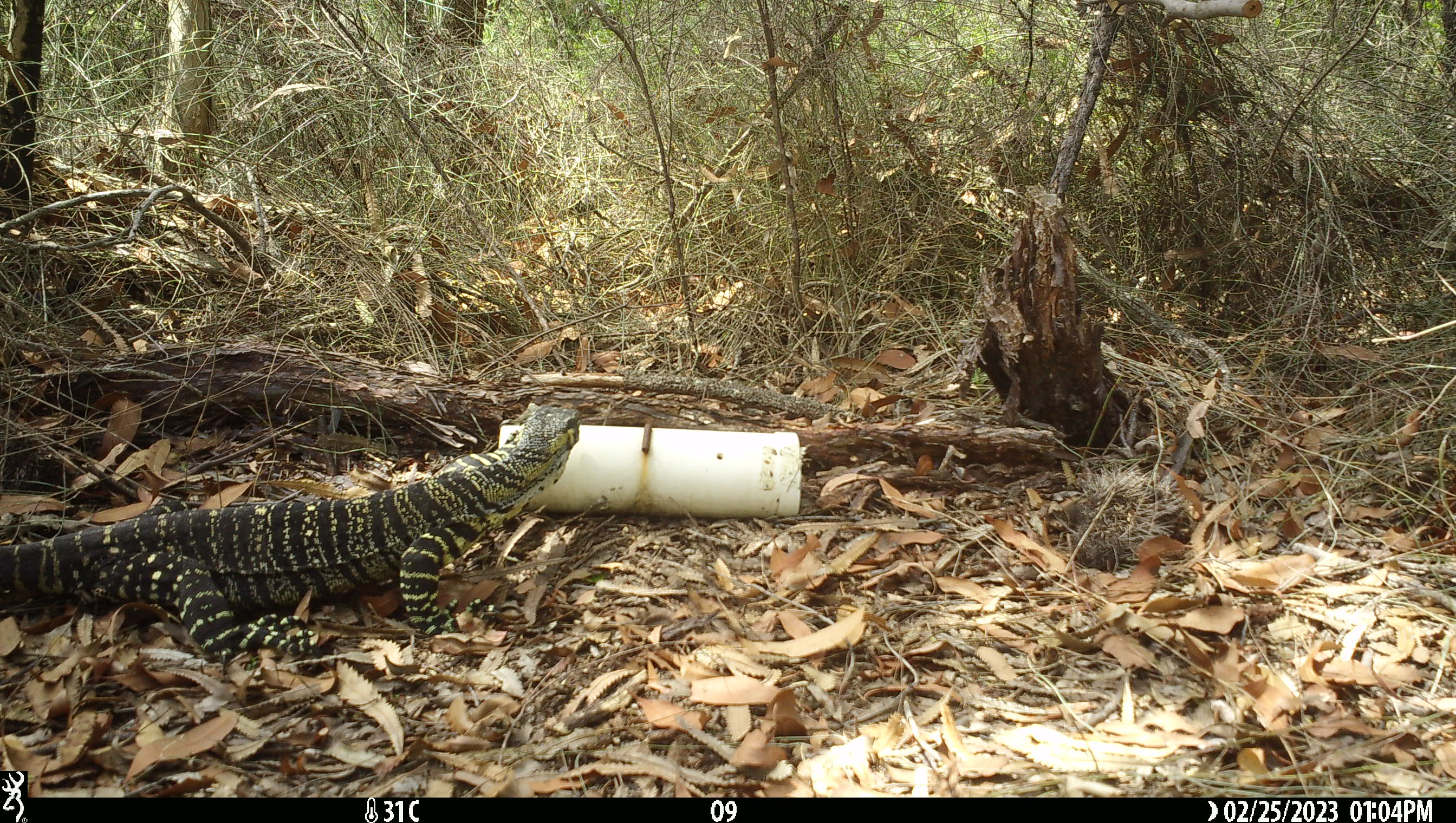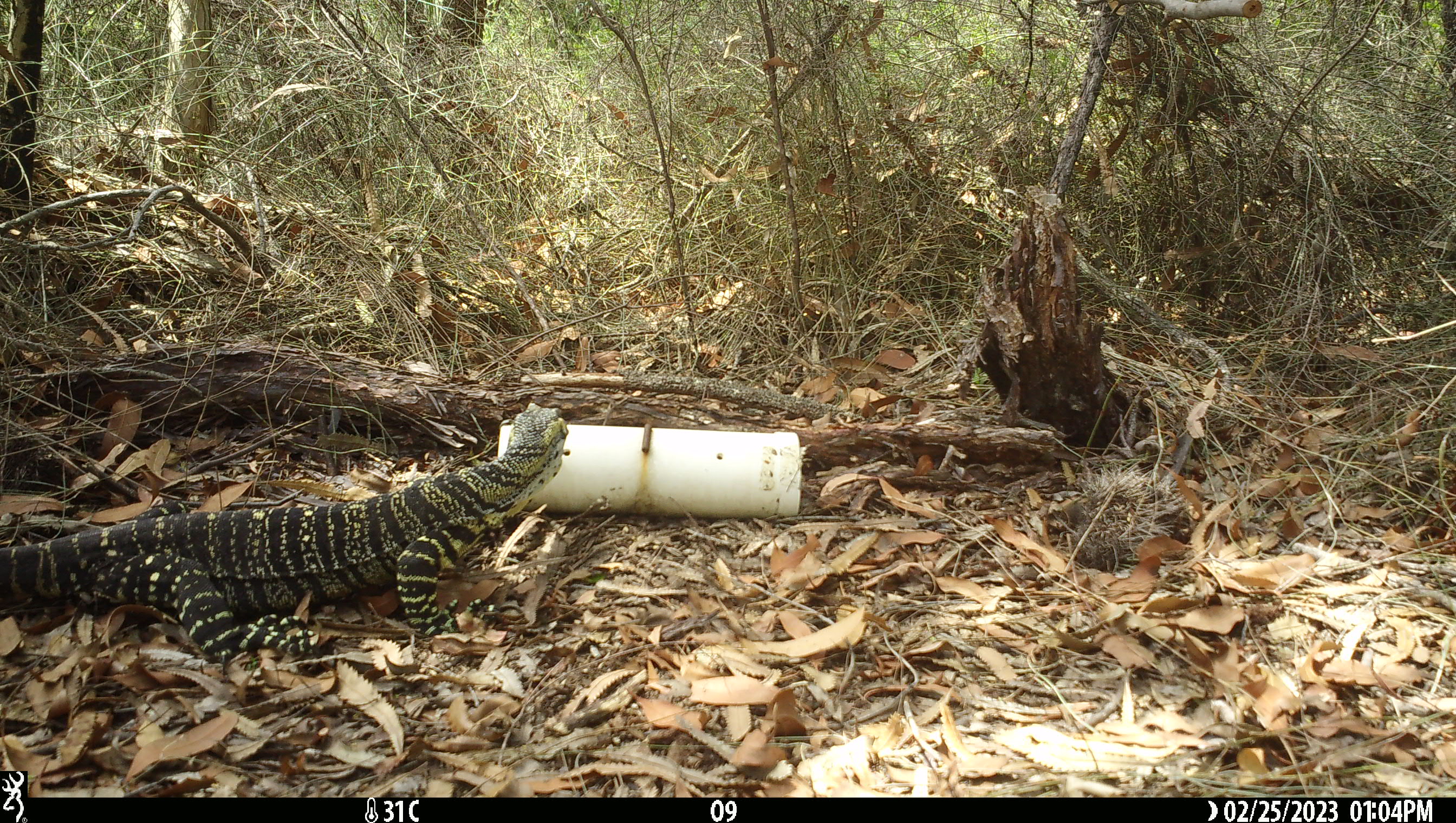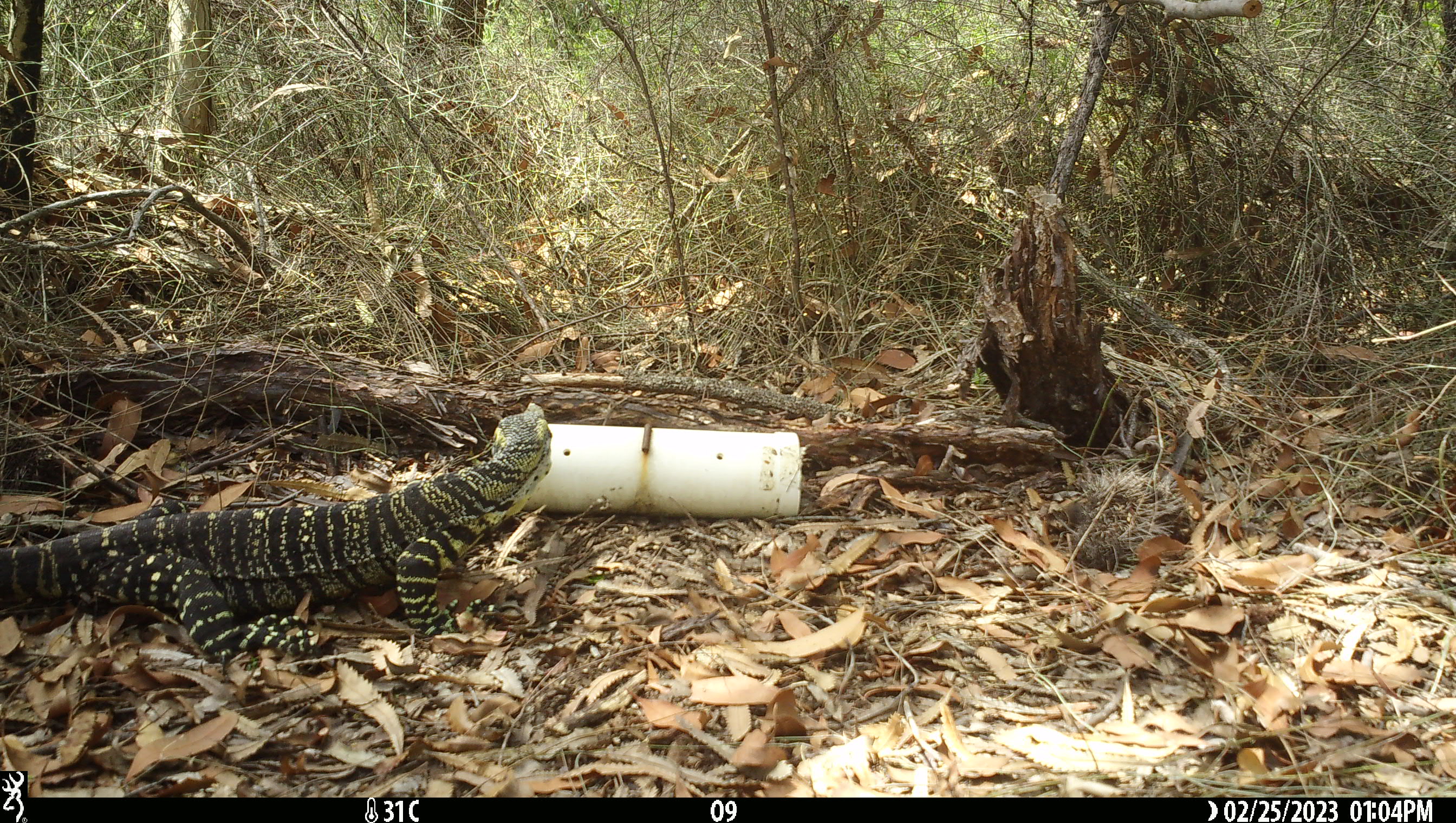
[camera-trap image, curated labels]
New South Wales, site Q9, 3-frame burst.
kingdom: Animalia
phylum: Chordata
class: Reptilia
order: Squamata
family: Varanidae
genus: Varanus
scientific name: Varanus varius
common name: lace monitor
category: goanna